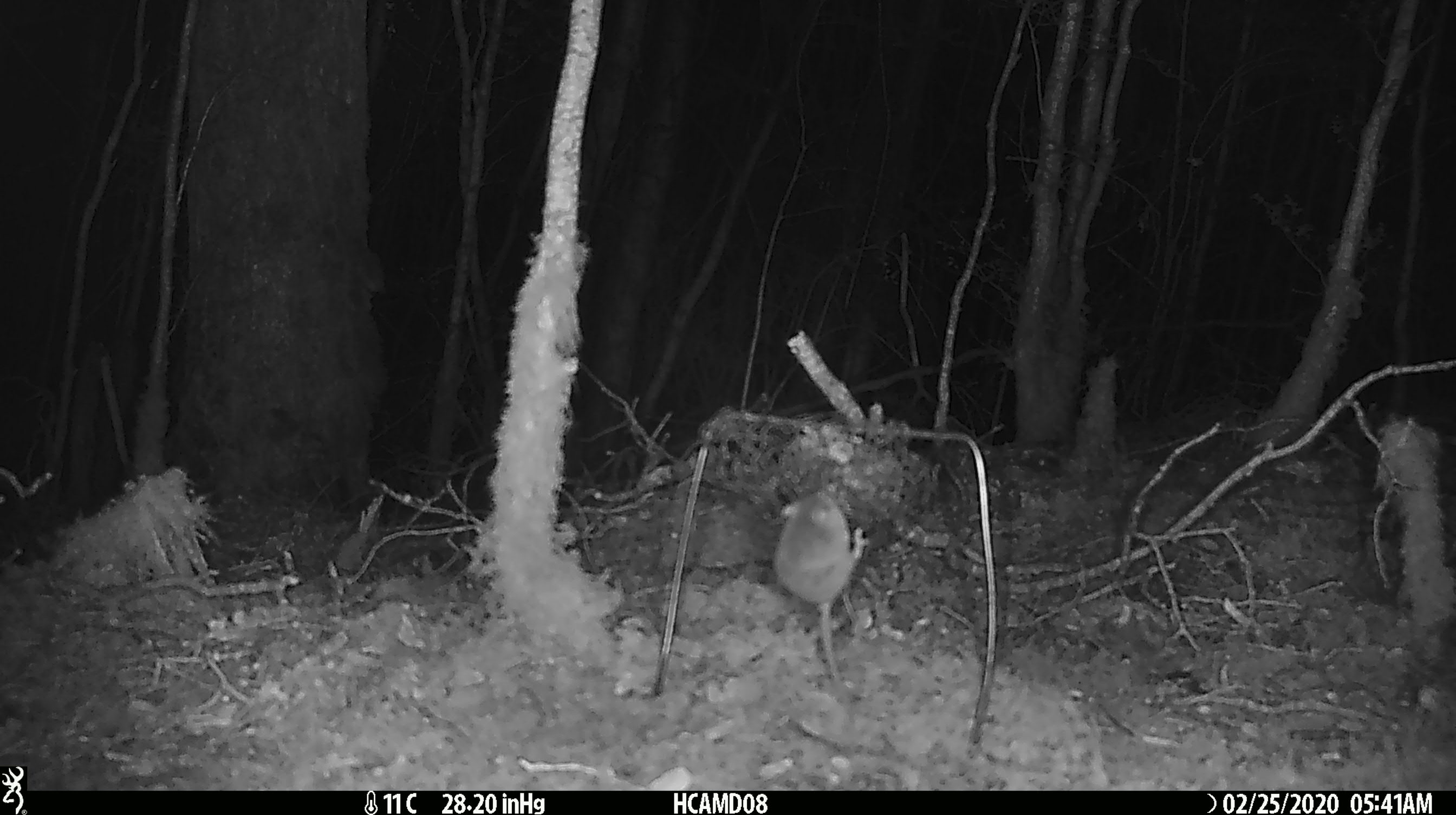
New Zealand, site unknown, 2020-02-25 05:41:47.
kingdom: Animalia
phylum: Chordata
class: Mammalia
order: Rodentia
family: Muridae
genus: Mus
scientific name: Mus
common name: mouse